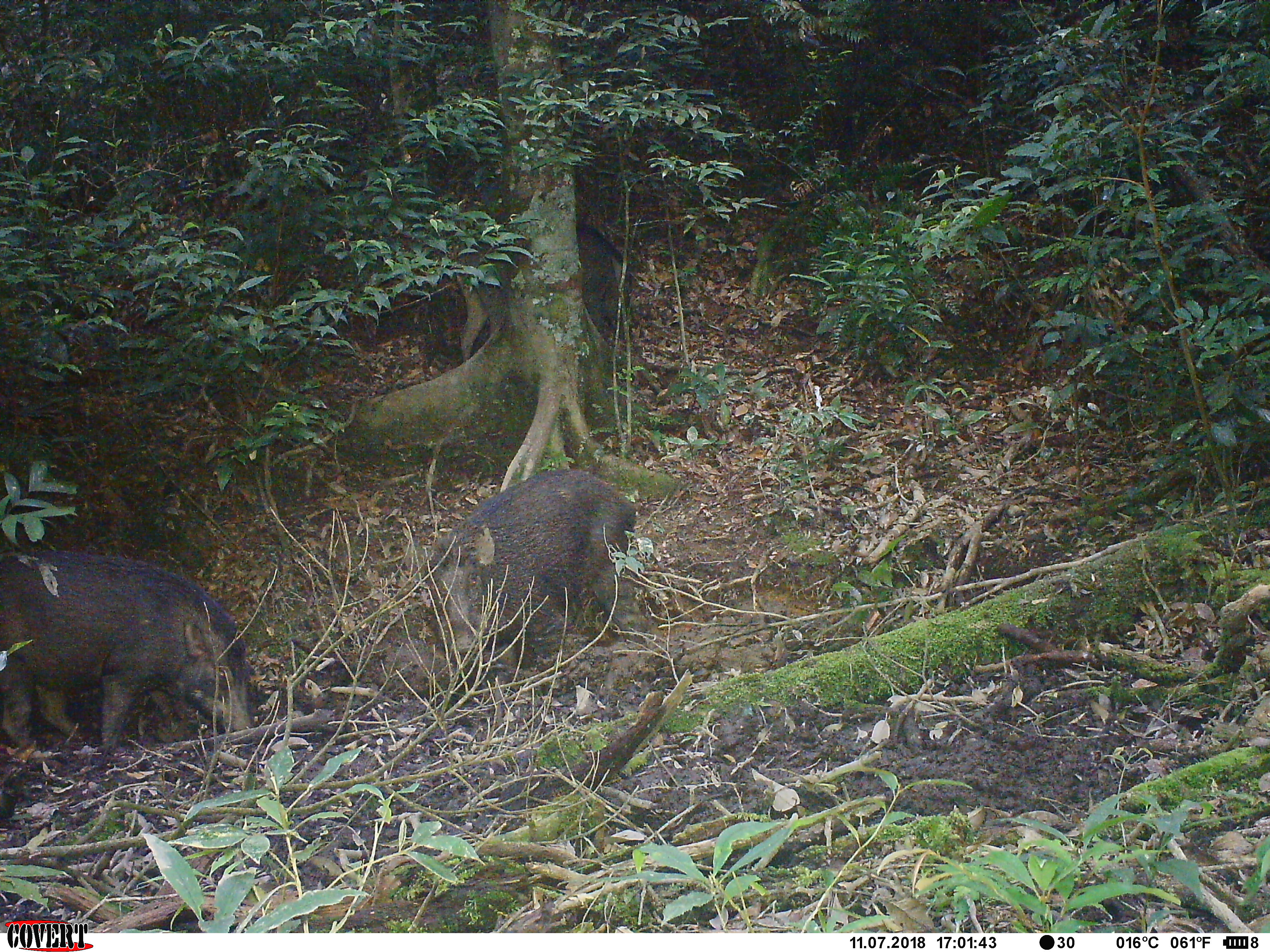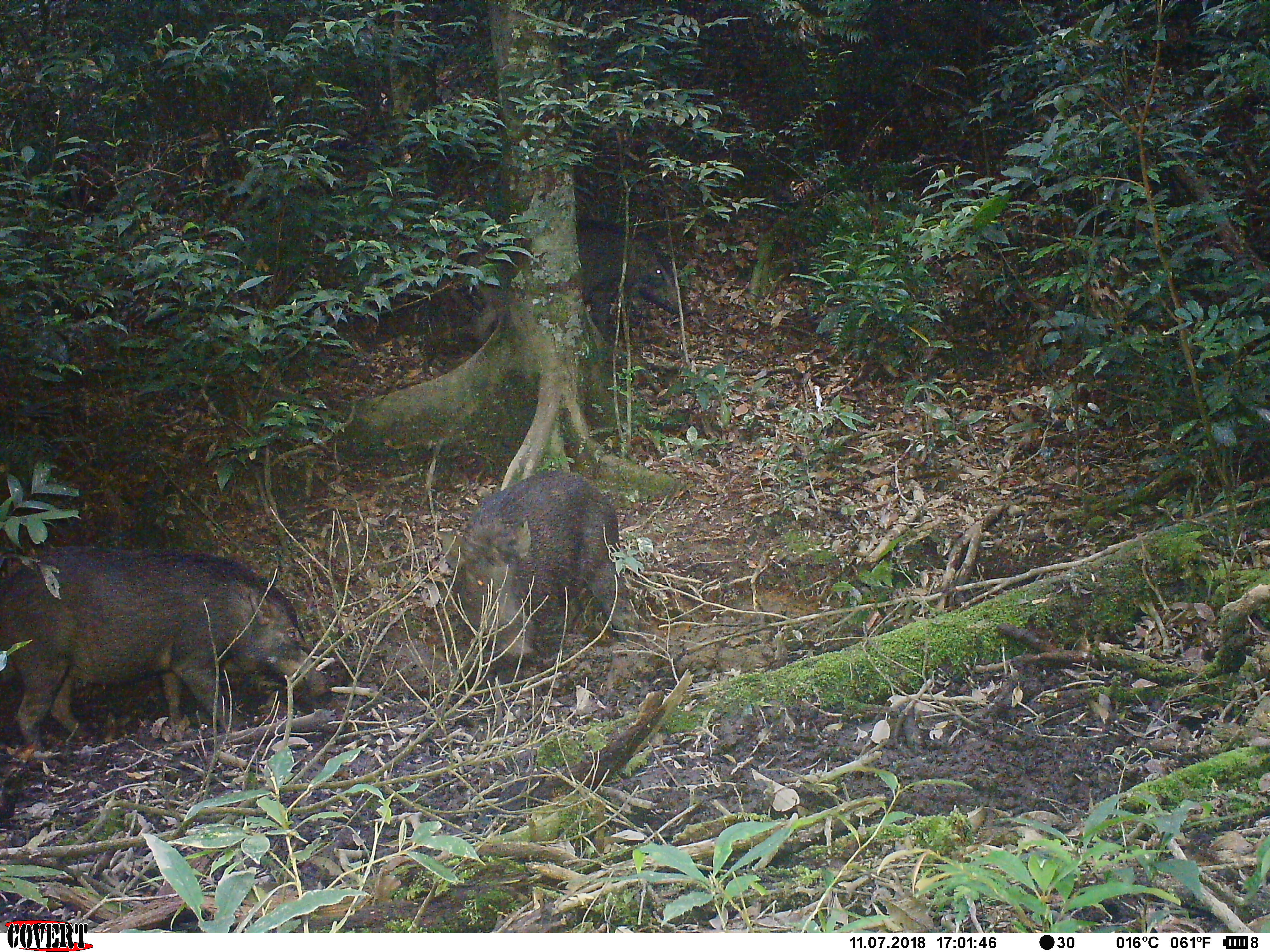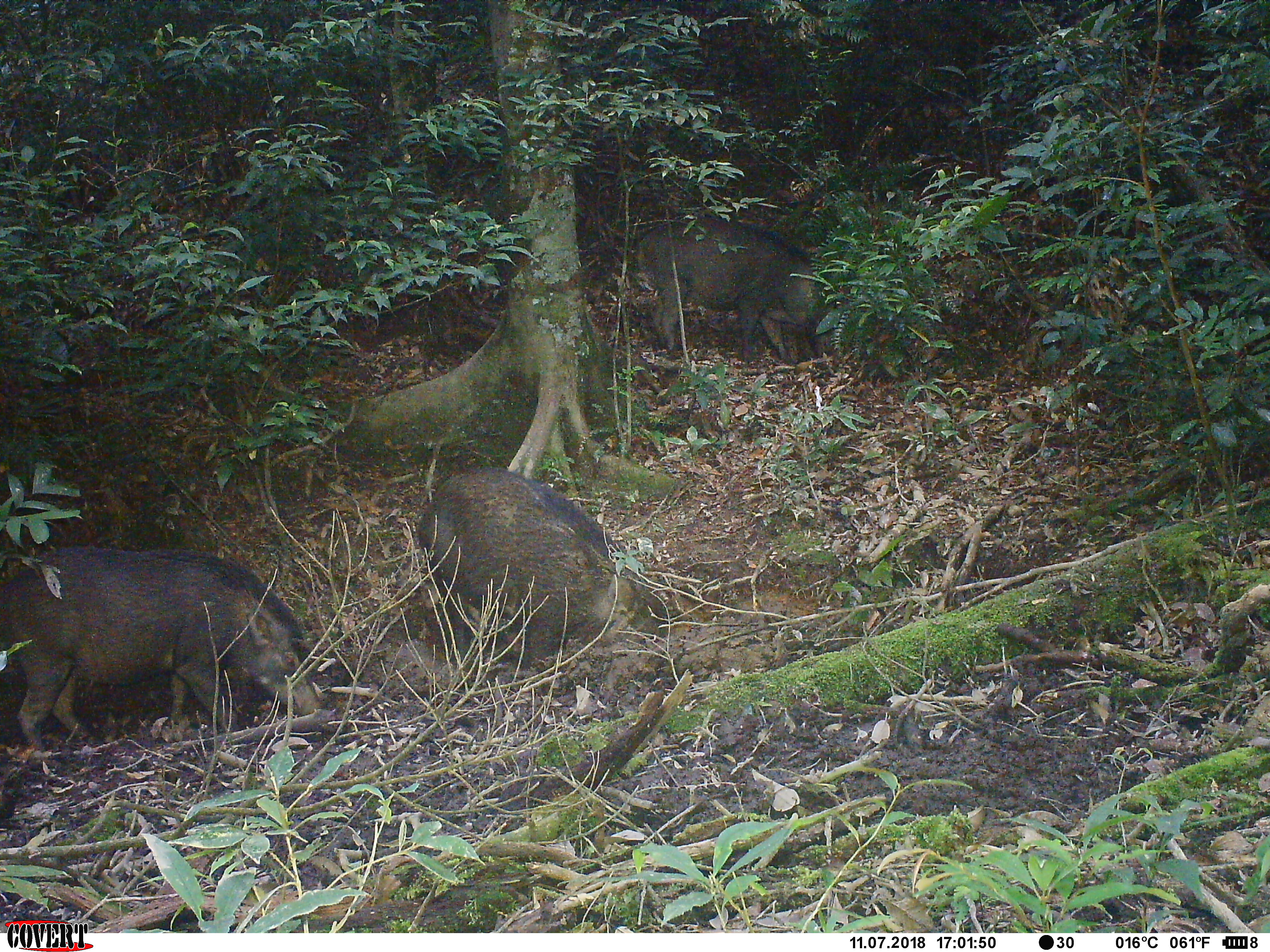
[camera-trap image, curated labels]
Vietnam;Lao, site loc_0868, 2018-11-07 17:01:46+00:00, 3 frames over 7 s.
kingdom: Animalia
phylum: Chordata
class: Mammalia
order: Artiodactyla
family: Suidae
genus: Sus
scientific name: Sus scrofa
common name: eurasian wild pig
Eurasian wild pig (Sus scrofa). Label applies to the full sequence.